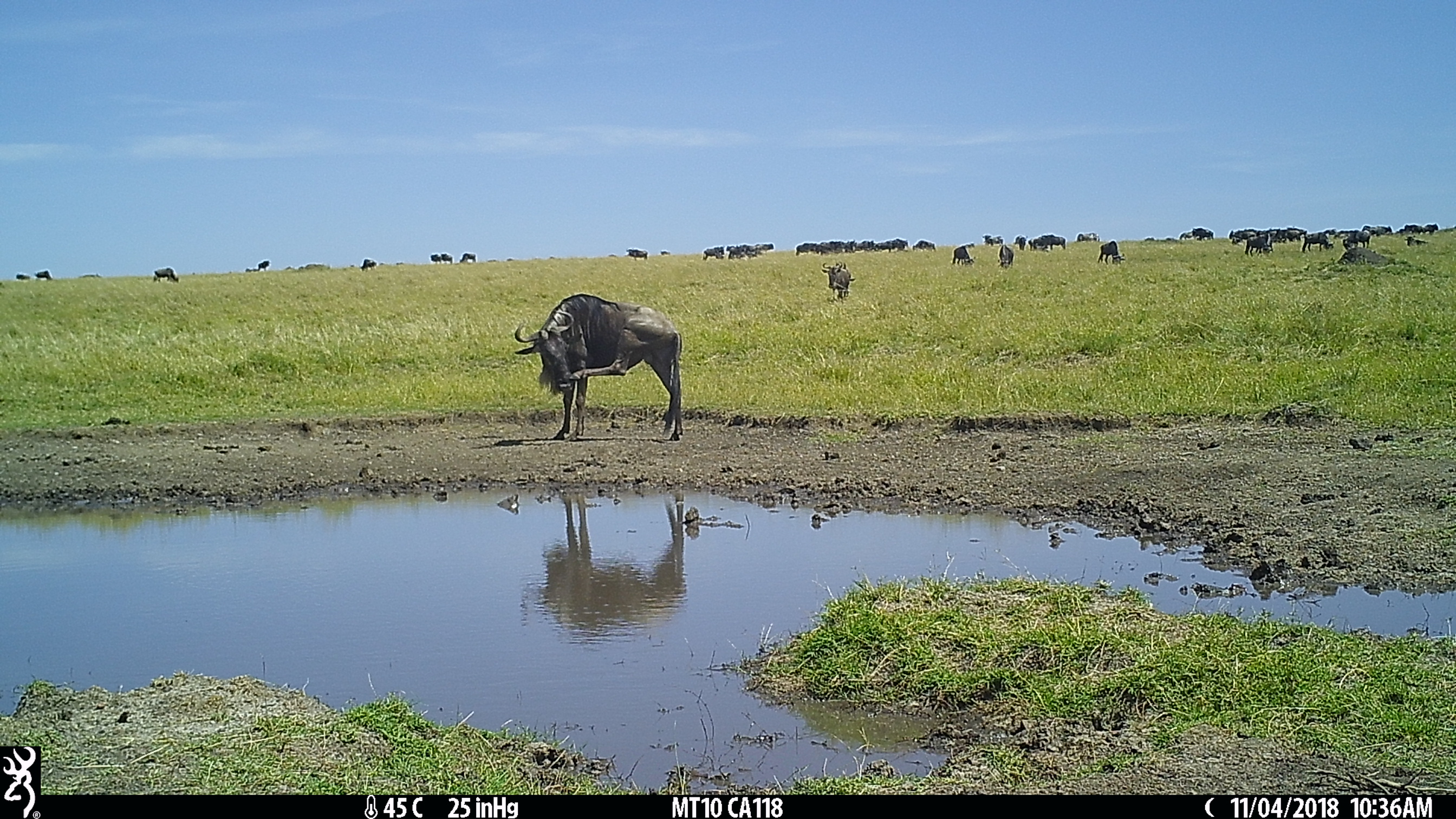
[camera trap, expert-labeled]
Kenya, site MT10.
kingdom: Animalia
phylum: Chordata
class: Mammalia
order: Artiodactyla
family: Bovidae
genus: Connochaetes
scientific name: Connochaetes taurinus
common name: blue wildebeest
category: wildebeest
Wildebeest (blue wildebeest) (Connochaetes taurinus).